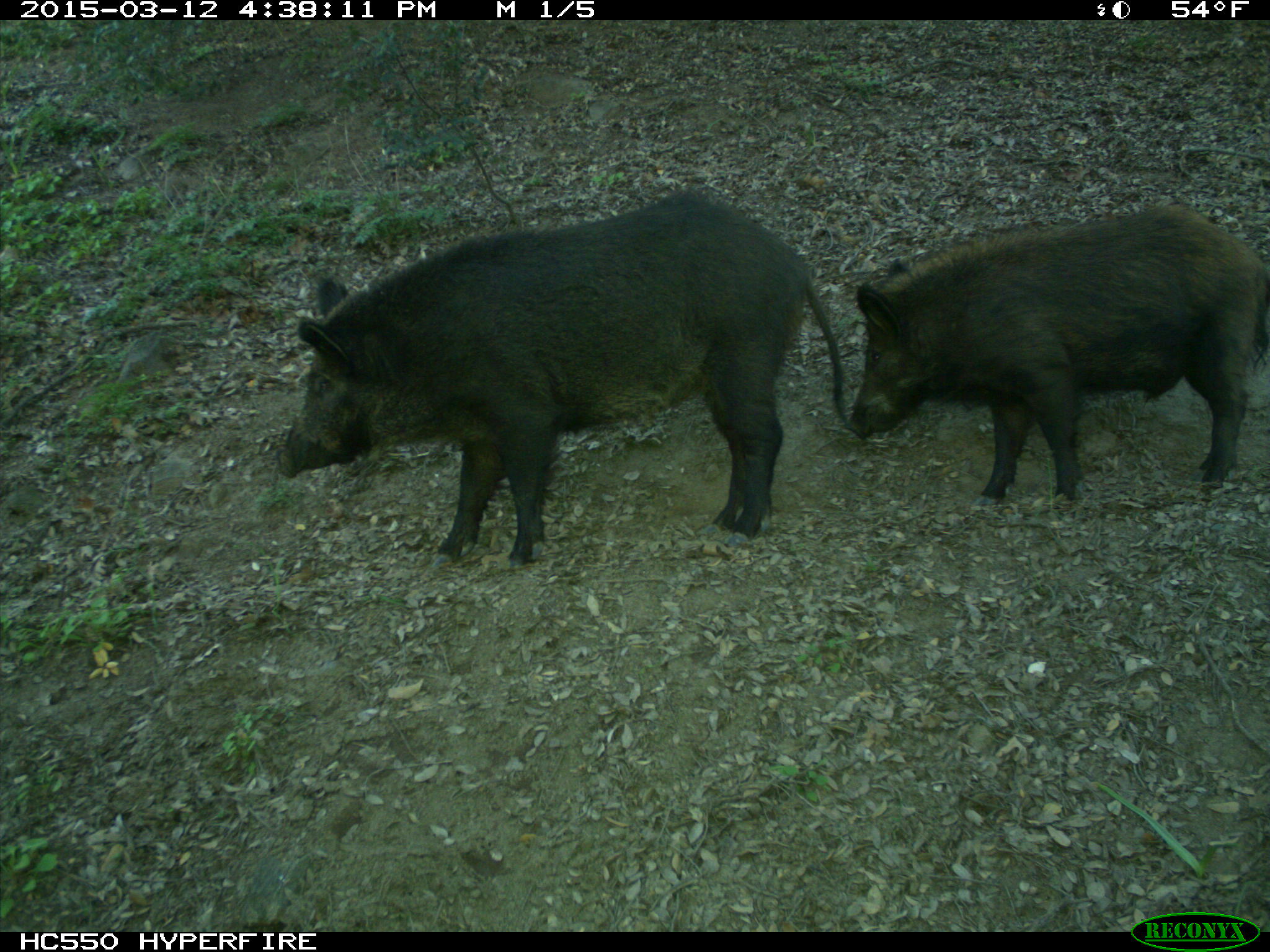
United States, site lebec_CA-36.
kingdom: Animalia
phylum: Chordata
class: Mammalia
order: Artiodactyla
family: Suidae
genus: Sus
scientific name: Sus scrofa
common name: wild boar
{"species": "Sus scrofa (wild boar)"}